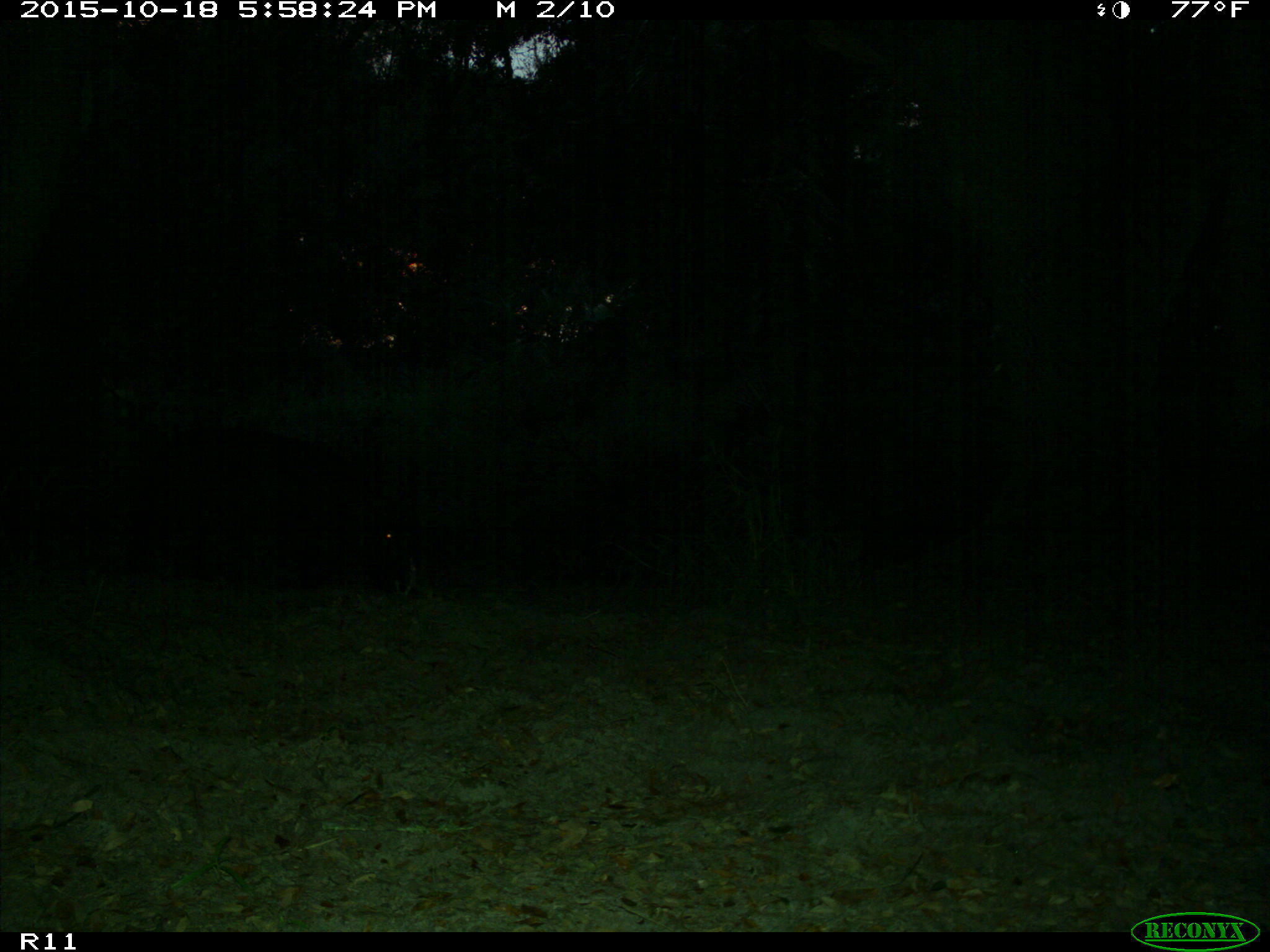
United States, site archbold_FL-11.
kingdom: Animalia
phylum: Chordata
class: Mammalia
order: Artiodactyla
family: Suidae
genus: Sus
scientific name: Sus scrofa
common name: wild boar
Sus scrofa (wild boar).